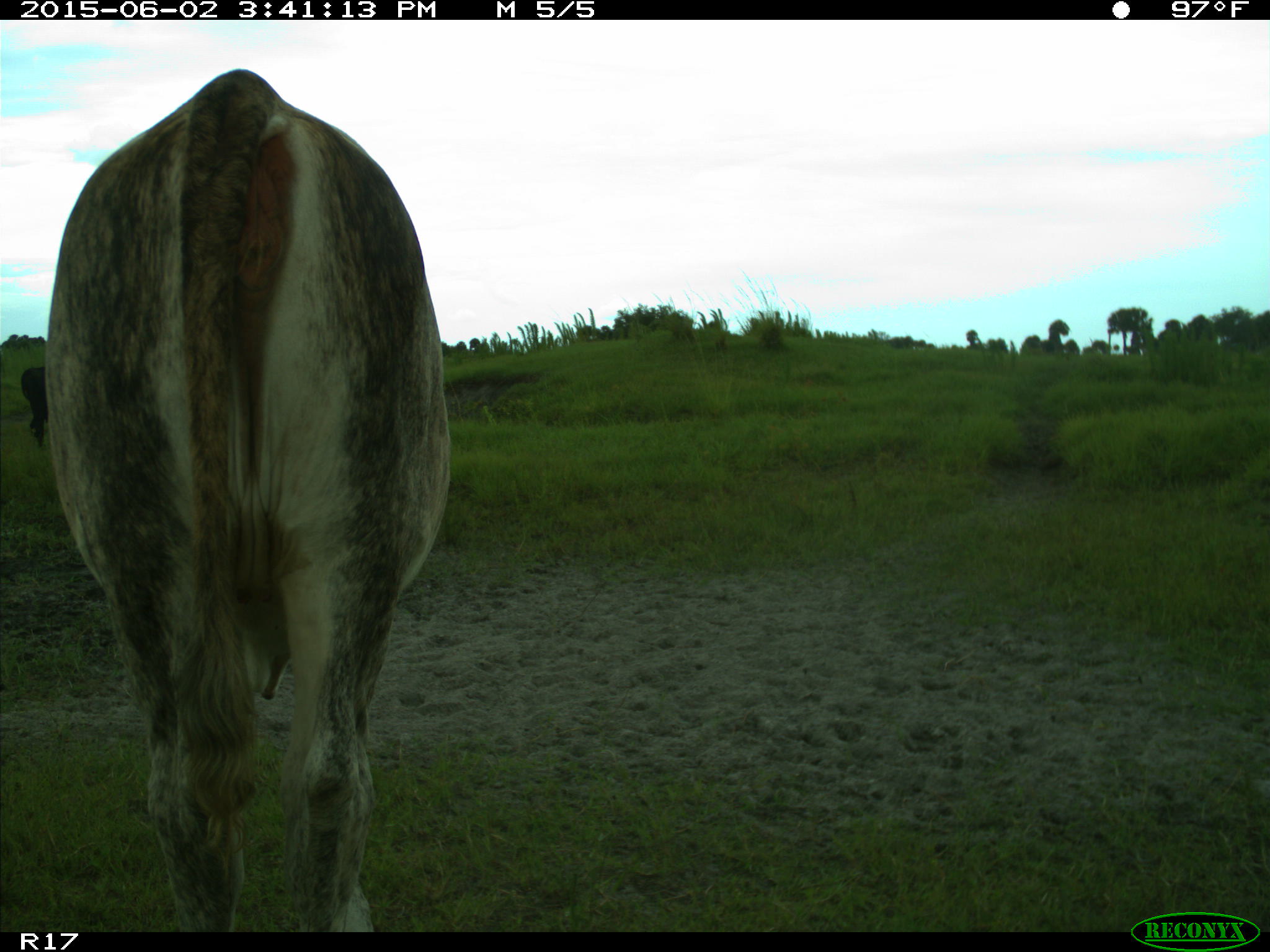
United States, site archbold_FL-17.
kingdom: Animalia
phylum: Chordata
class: Mammalia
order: Artiodactyla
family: Bovidae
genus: Bos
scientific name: Bos taurus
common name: domestic cow